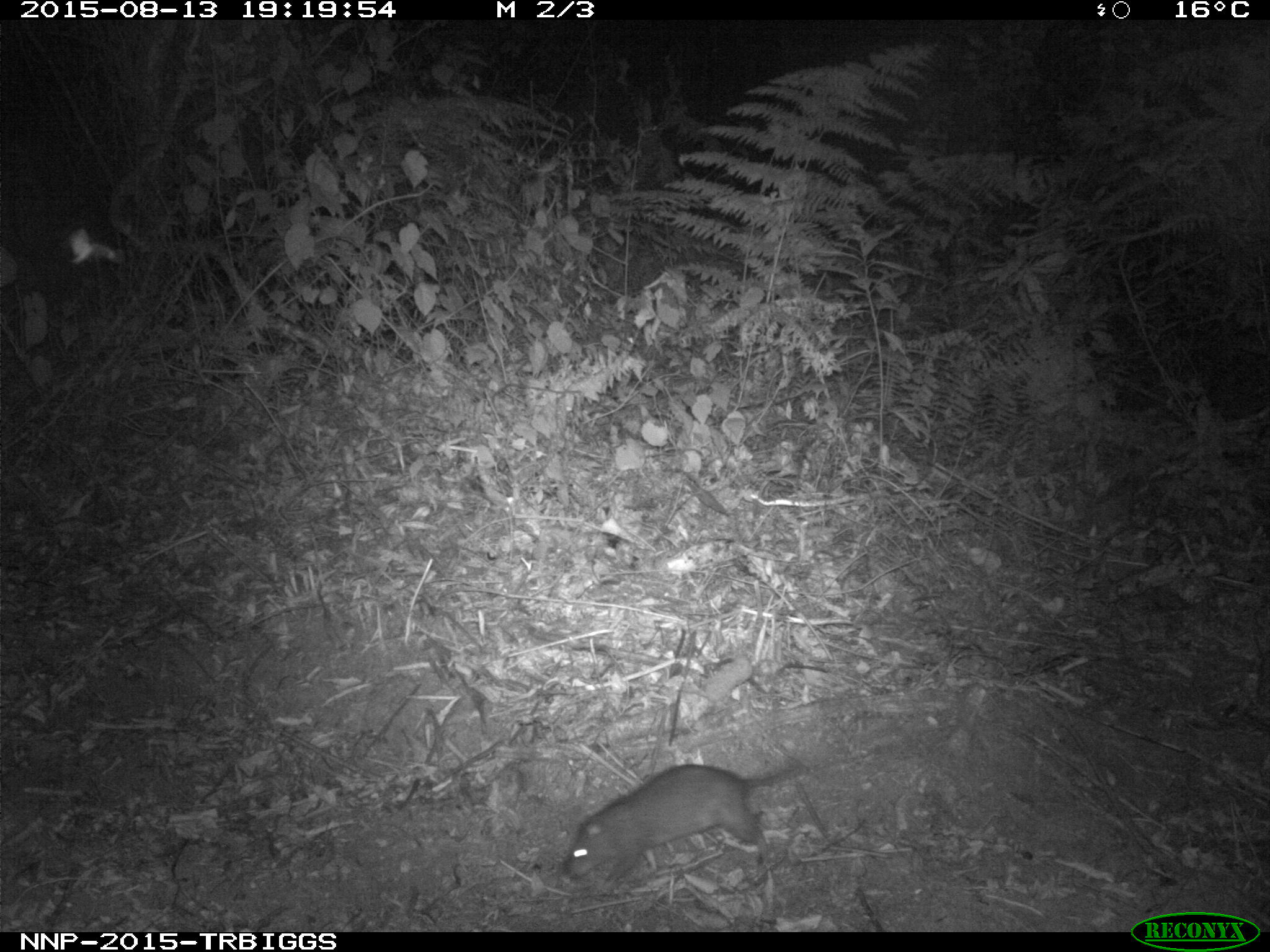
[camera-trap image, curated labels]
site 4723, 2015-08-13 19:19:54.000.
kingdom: Animalia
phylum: Chordata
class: Mammalia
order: Rodentia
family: Nesomyidae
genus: Cricetomys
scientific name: Cricetomys gambianus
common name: african giant pouched rat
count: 1